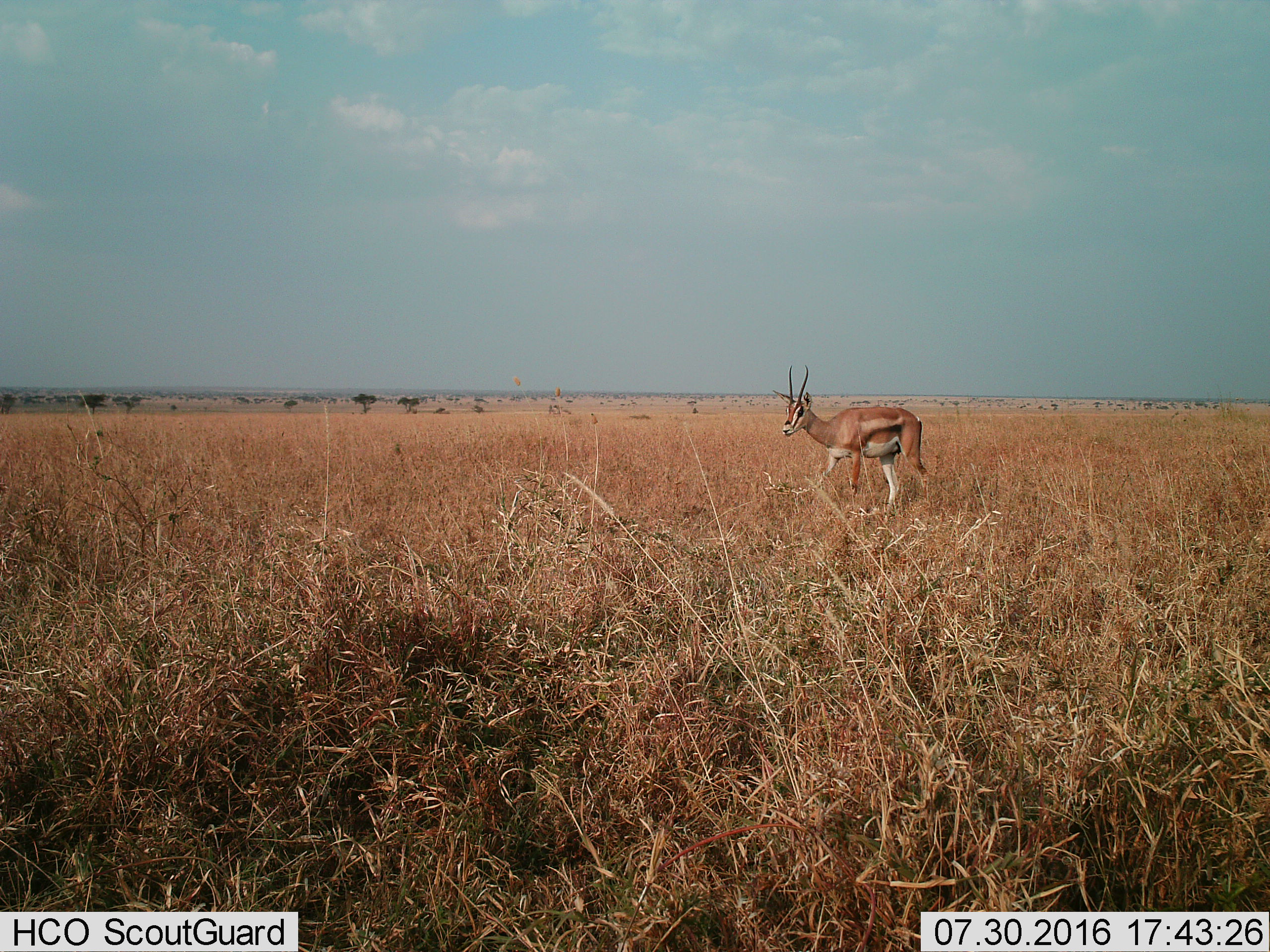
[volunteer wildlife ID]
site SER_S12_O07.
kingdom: Animalia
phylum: Chordata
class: Mammalia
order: Artiodactyla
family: Bovidae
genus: Nanger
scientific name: Nanger granti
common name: grant's gazelle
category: gazellegrants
Gazellegrants (grant's gazelle) (Nanger granti), count 1. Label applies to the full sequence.